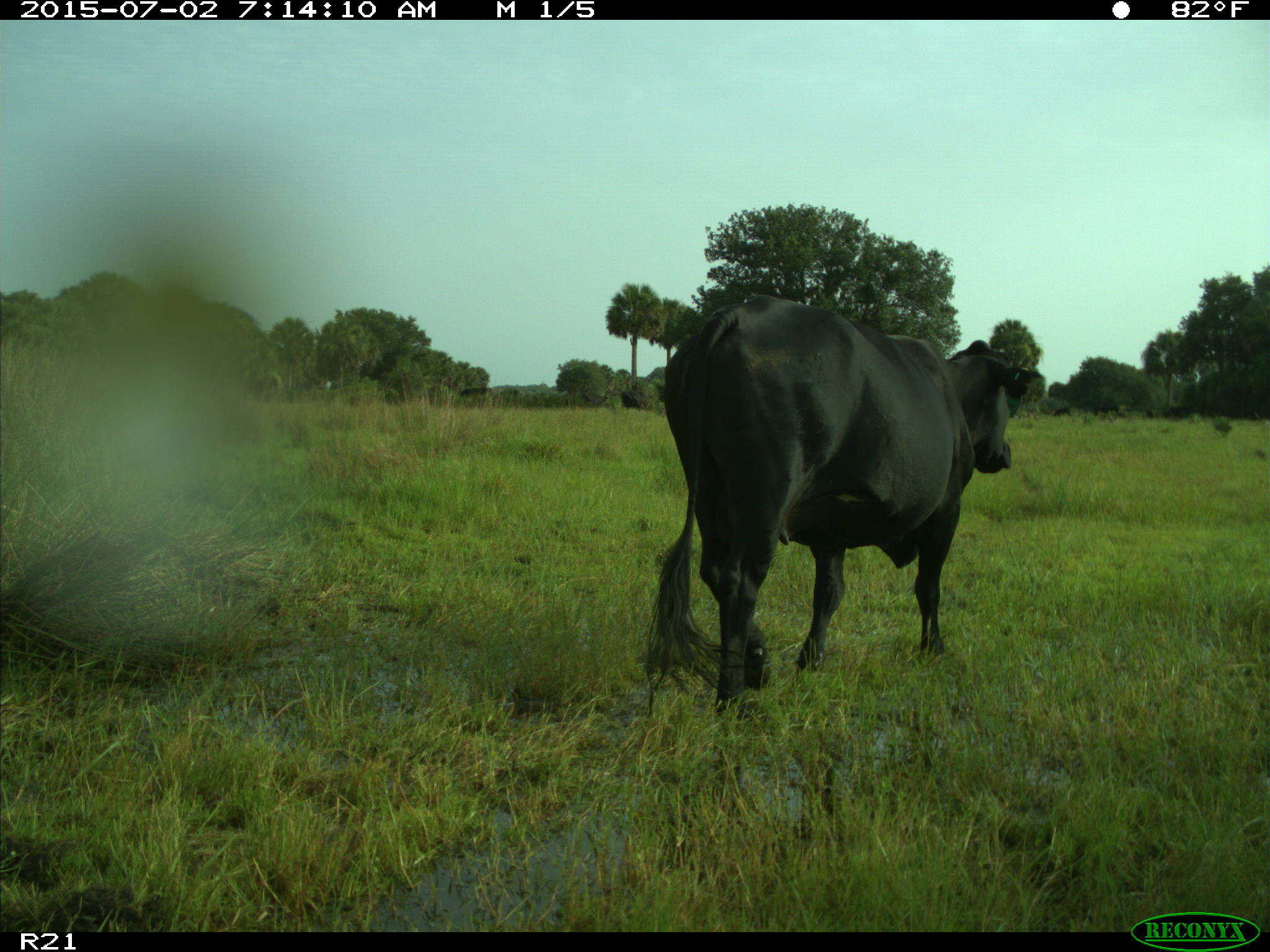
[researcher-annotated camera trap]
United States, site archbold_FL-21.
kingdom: Animalia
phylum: Chordata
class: Mammalia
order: Artiodactyla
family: Bovidae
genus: Bos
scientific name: Bos taurus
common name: domestic cow